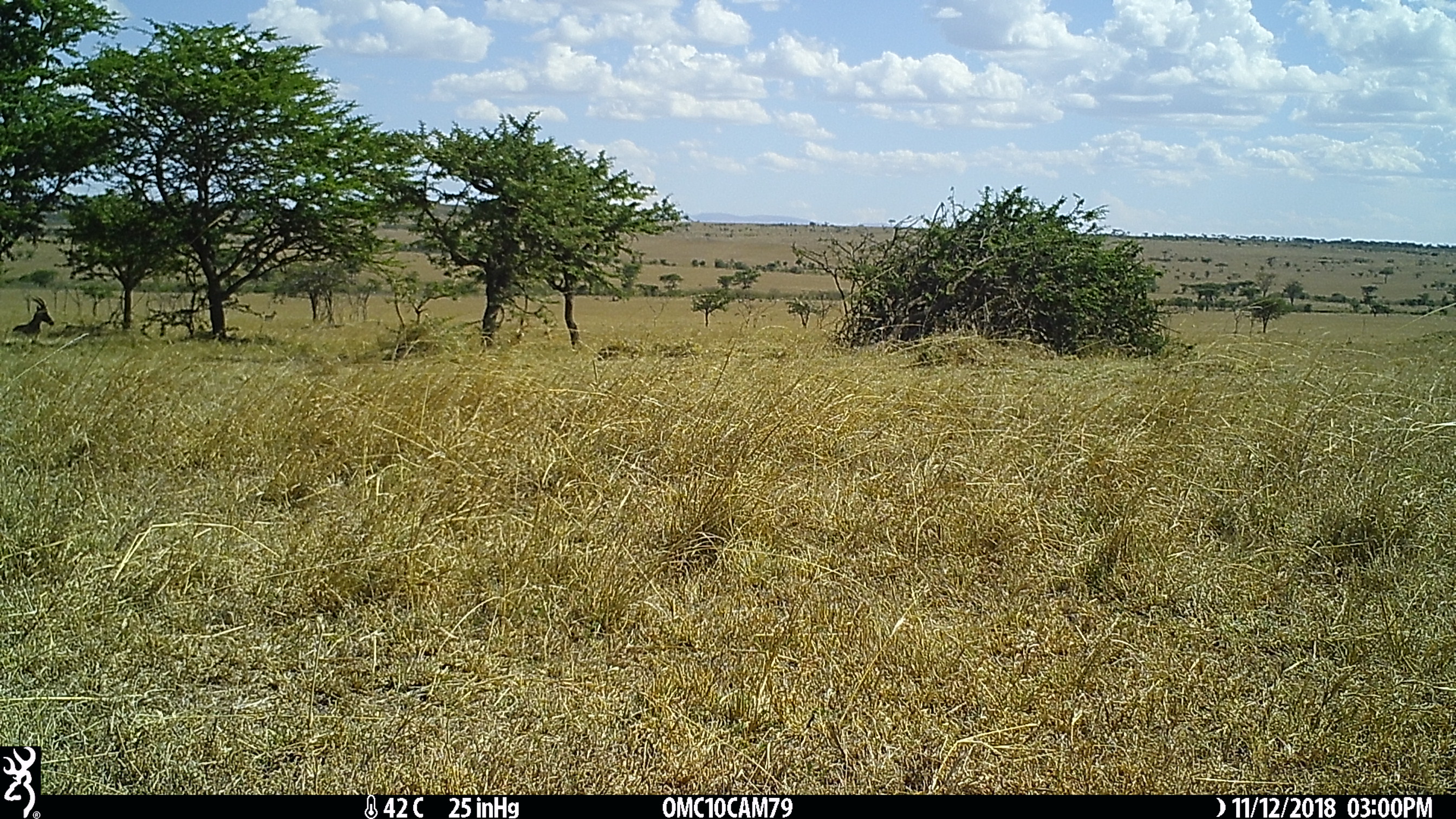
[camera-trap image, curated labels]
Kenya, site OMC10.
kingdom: Animalia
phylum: Chordata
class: Mammalia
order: Artiodactyla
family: Bovidae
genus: Damaliscus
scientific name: Damaliscus lunatus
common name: topi